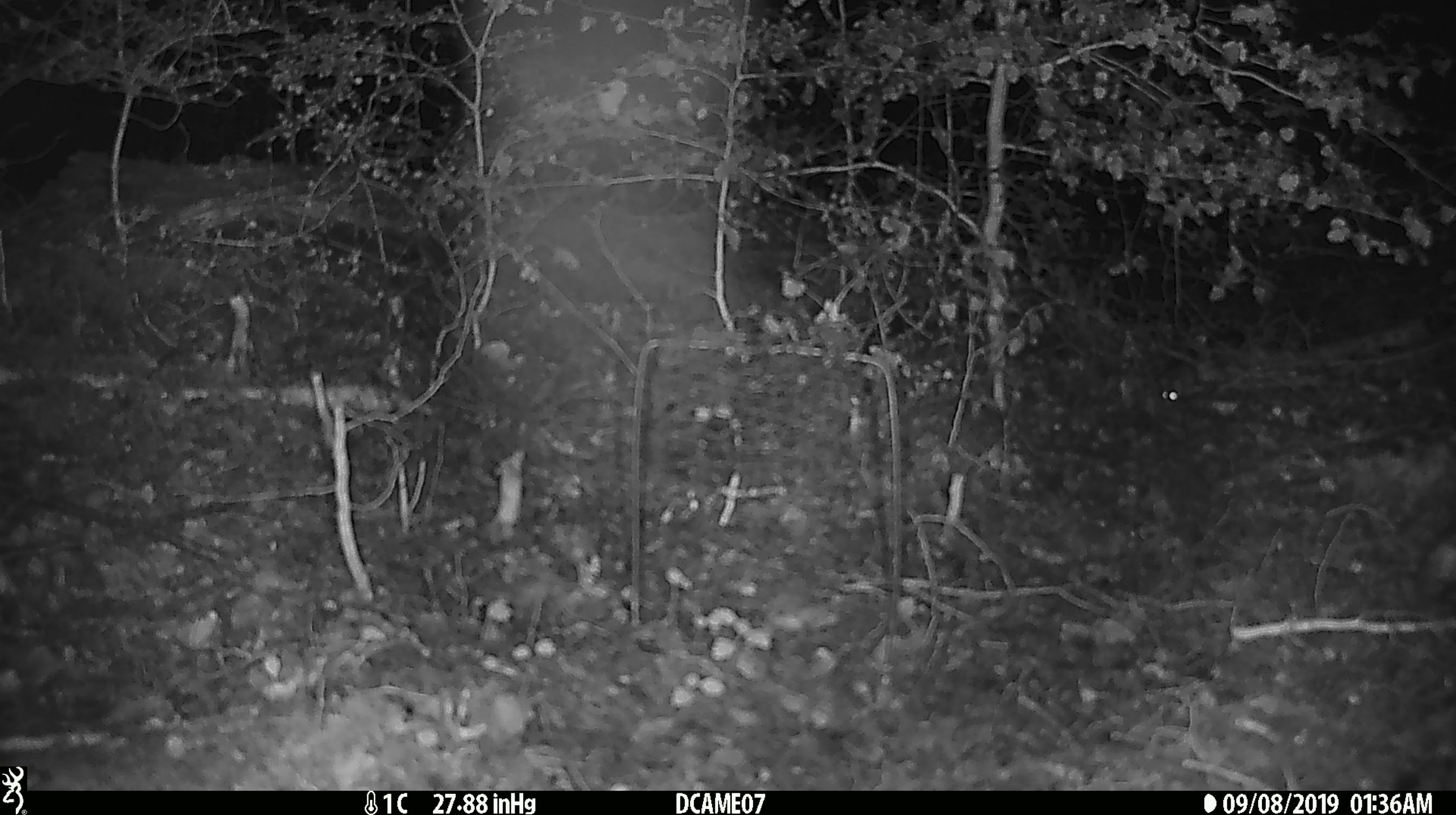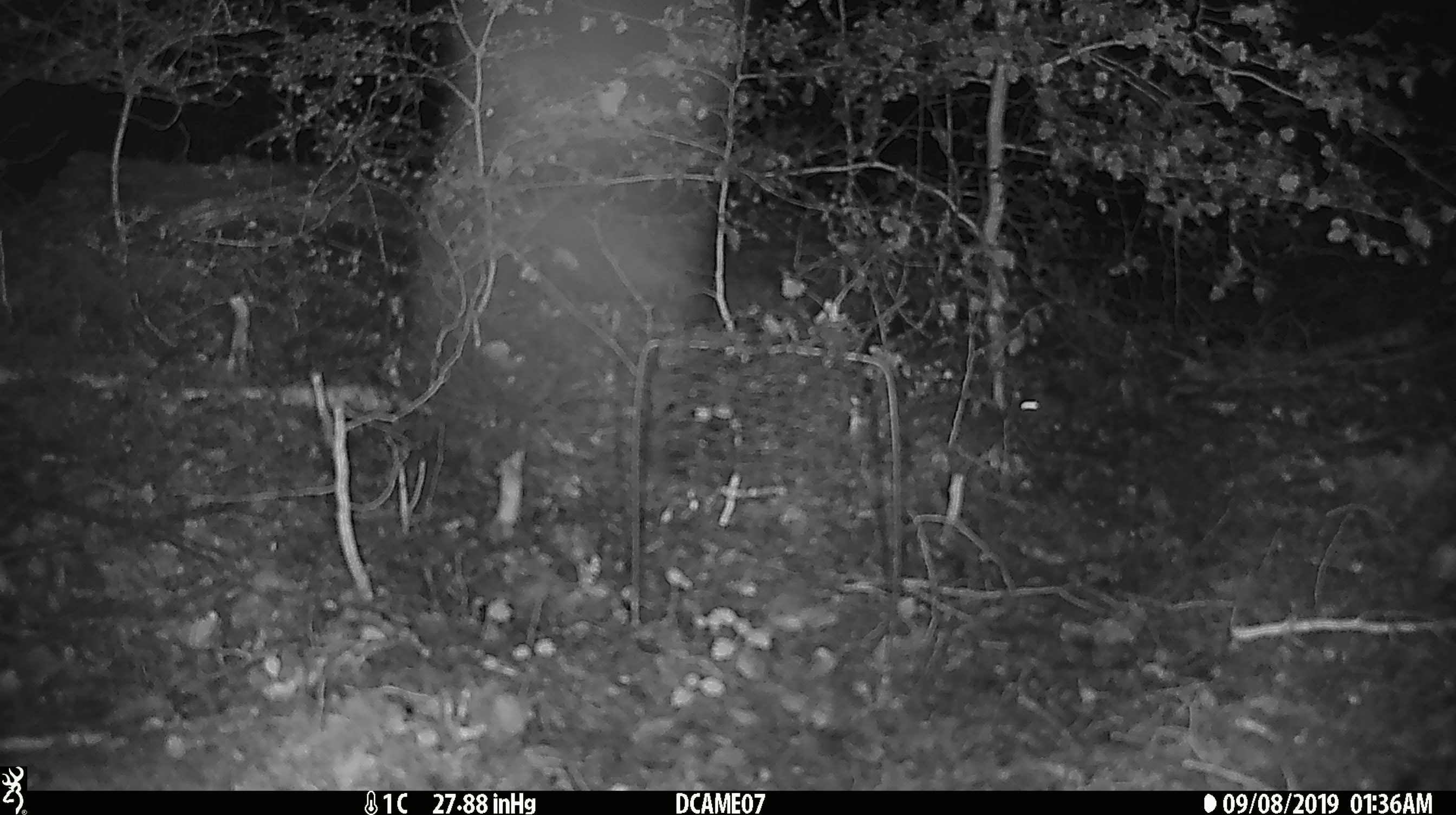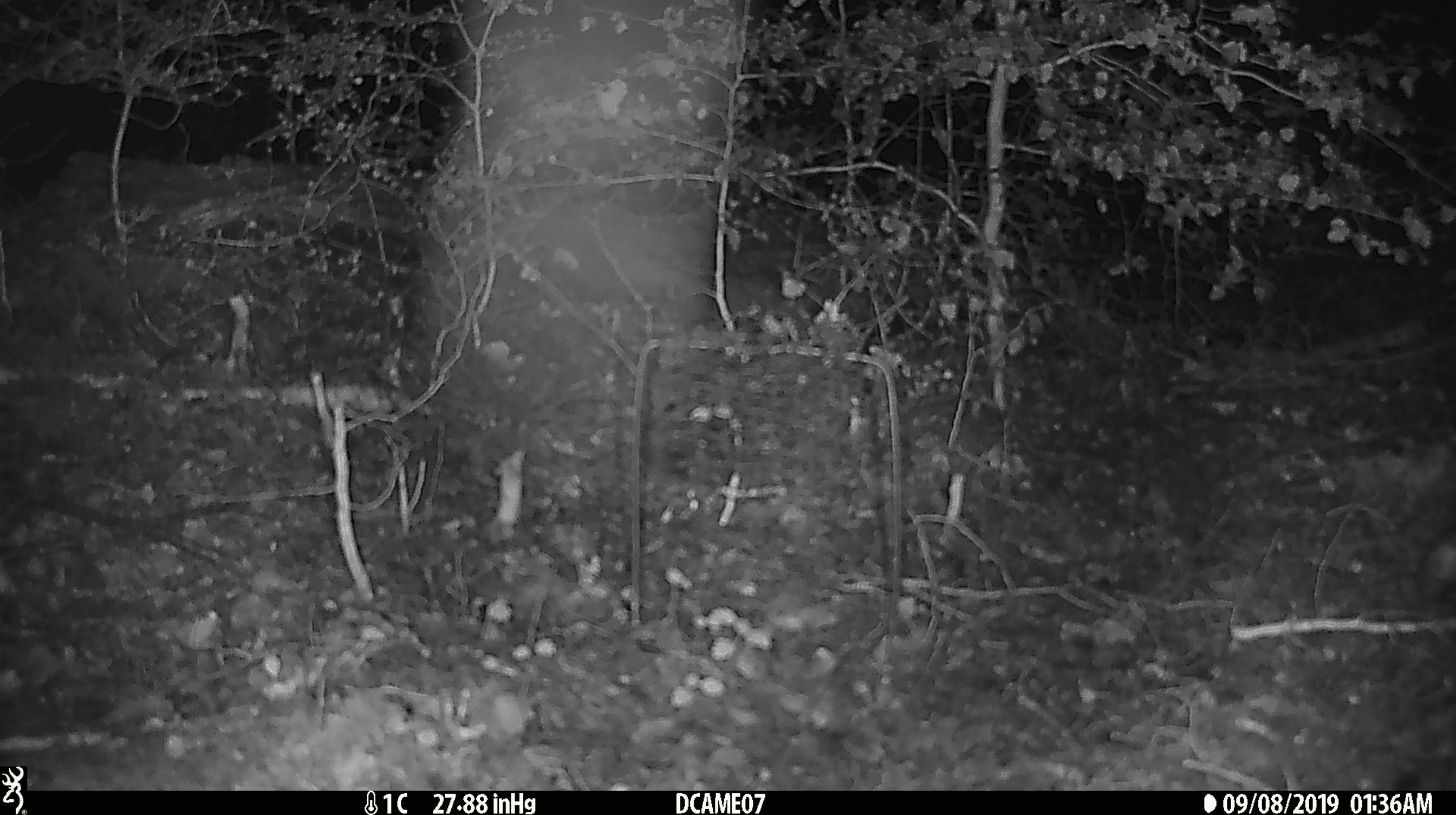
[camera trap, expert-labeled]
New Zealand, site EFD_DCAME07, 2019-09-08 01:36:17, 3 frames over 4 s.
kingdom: Animalia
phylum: Chordata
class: Mammalia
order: Rodentia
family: Muridae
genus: Mus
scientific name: Mus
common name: mouse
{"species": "mouse (Mus)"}